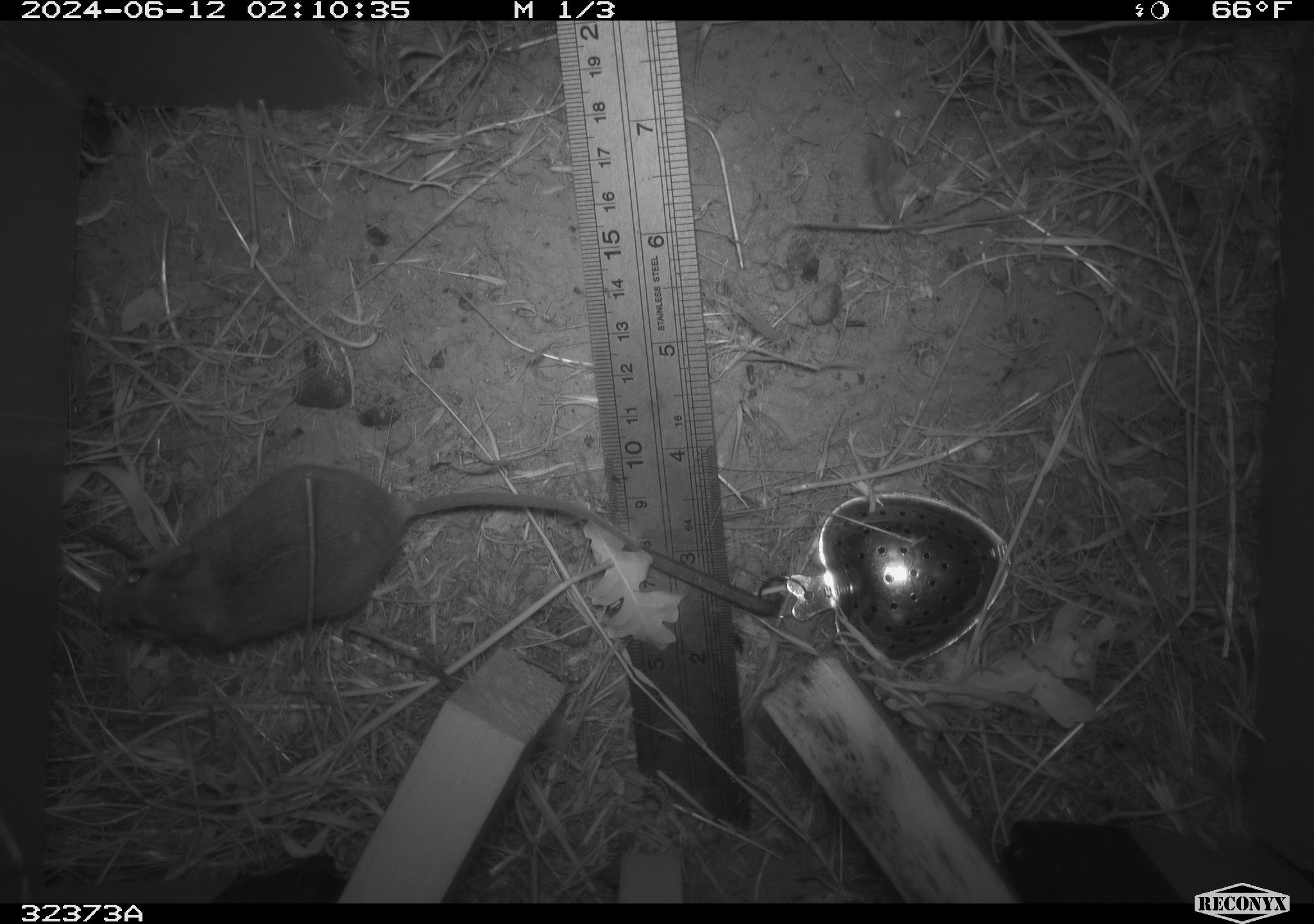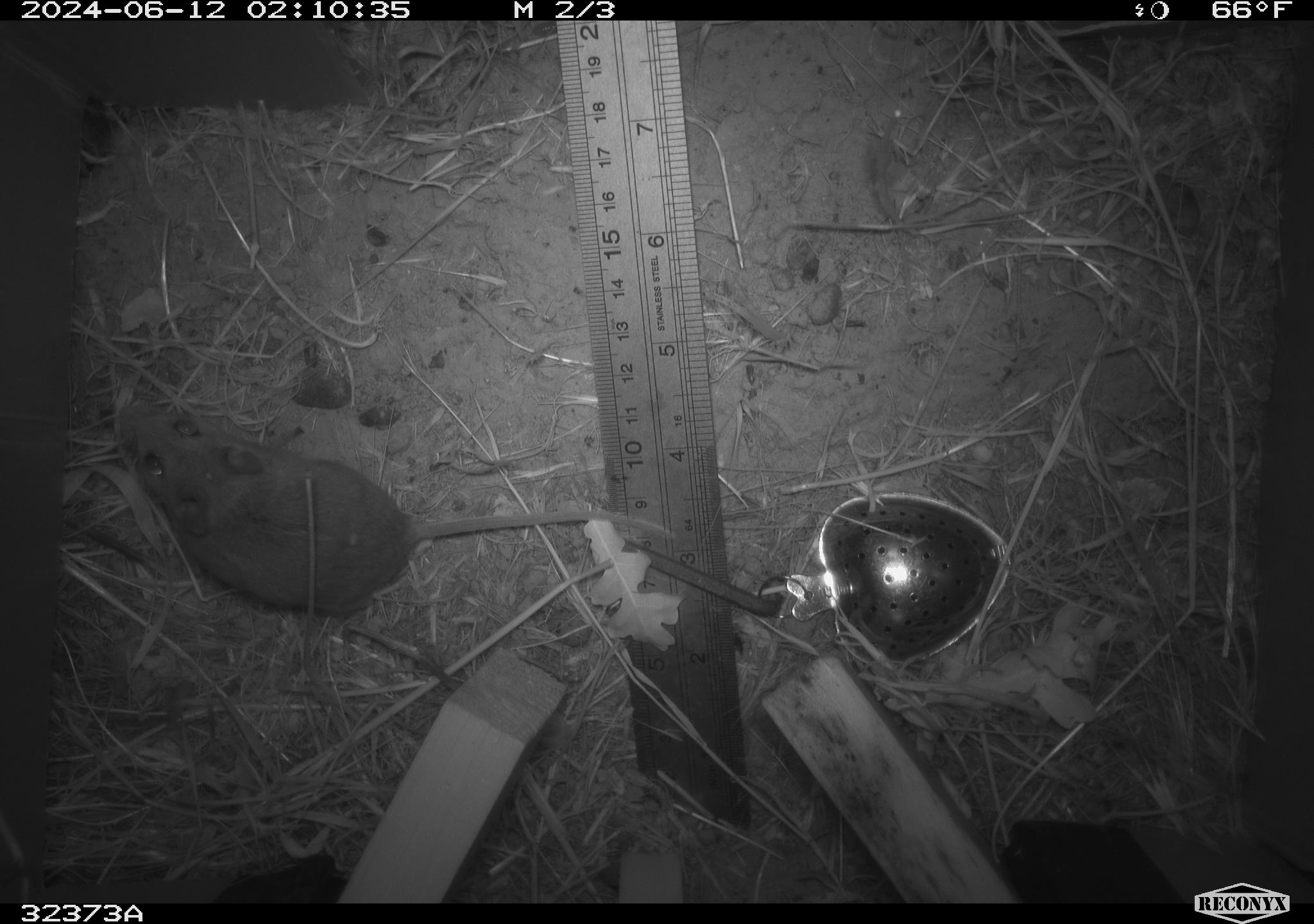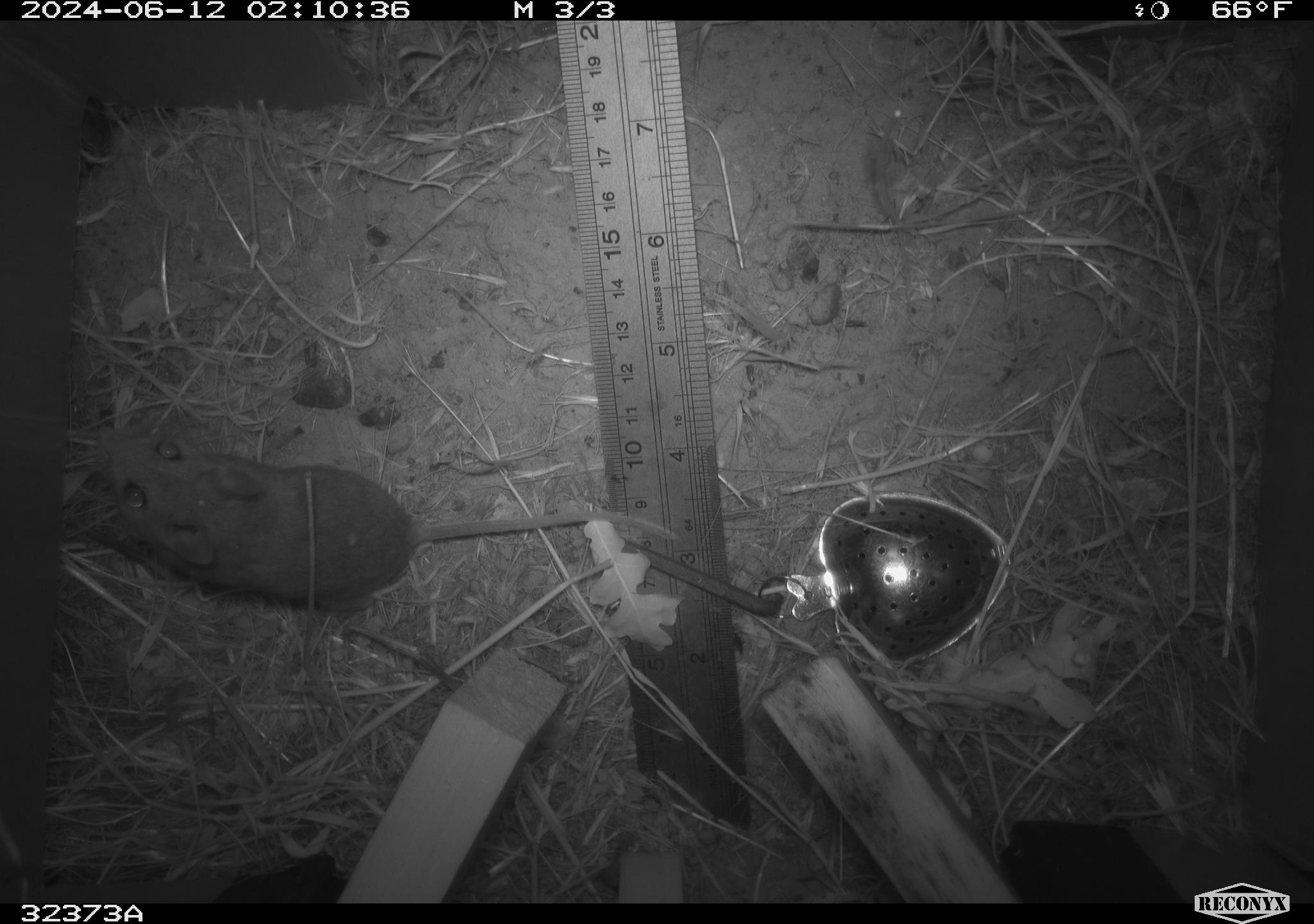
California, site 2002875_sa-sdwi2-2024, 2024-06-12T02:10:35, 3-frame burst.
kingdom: Animalia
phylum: Chordata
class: Mammalia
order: Rodentia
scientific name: Rodentia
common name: mouse species